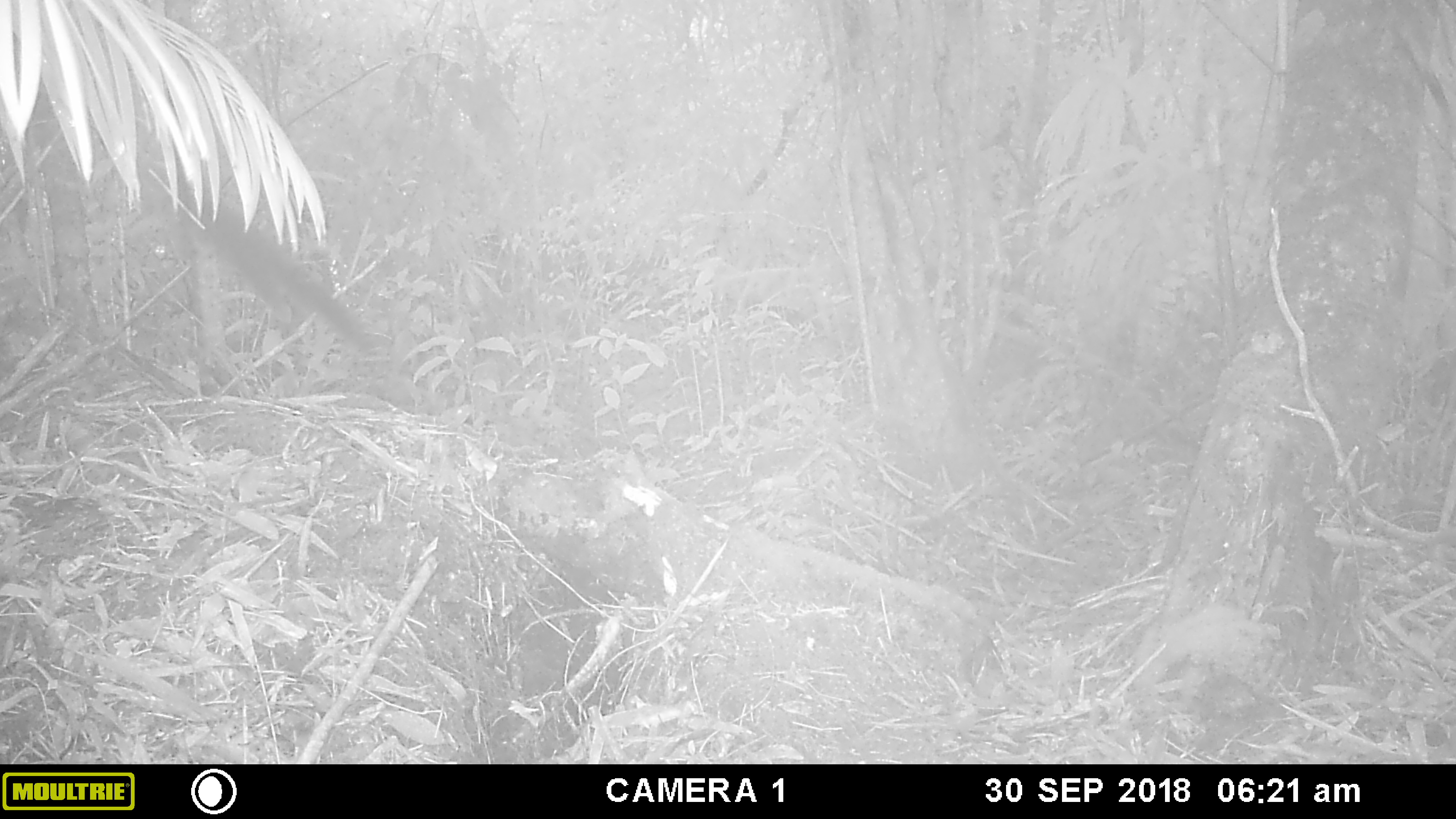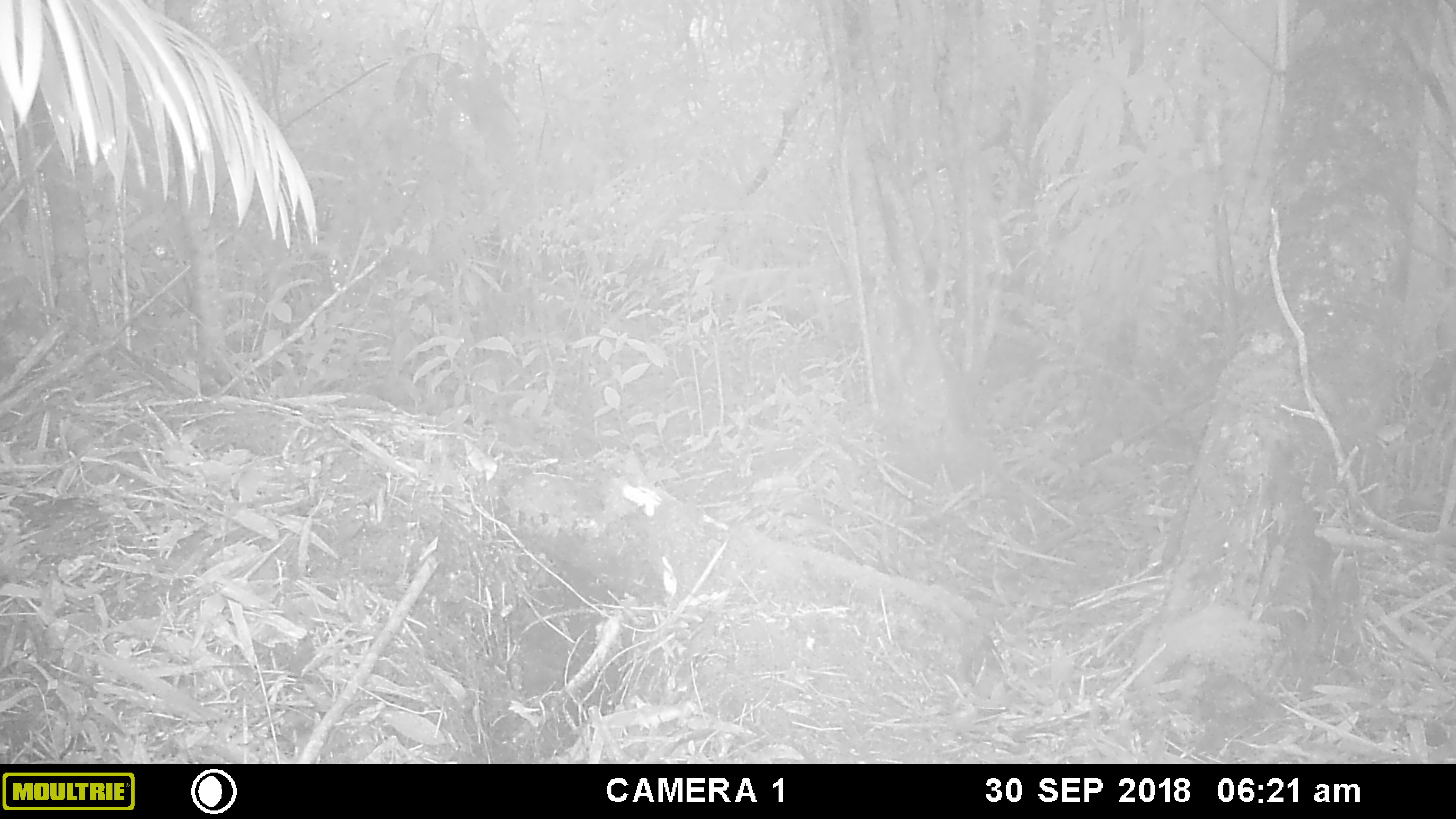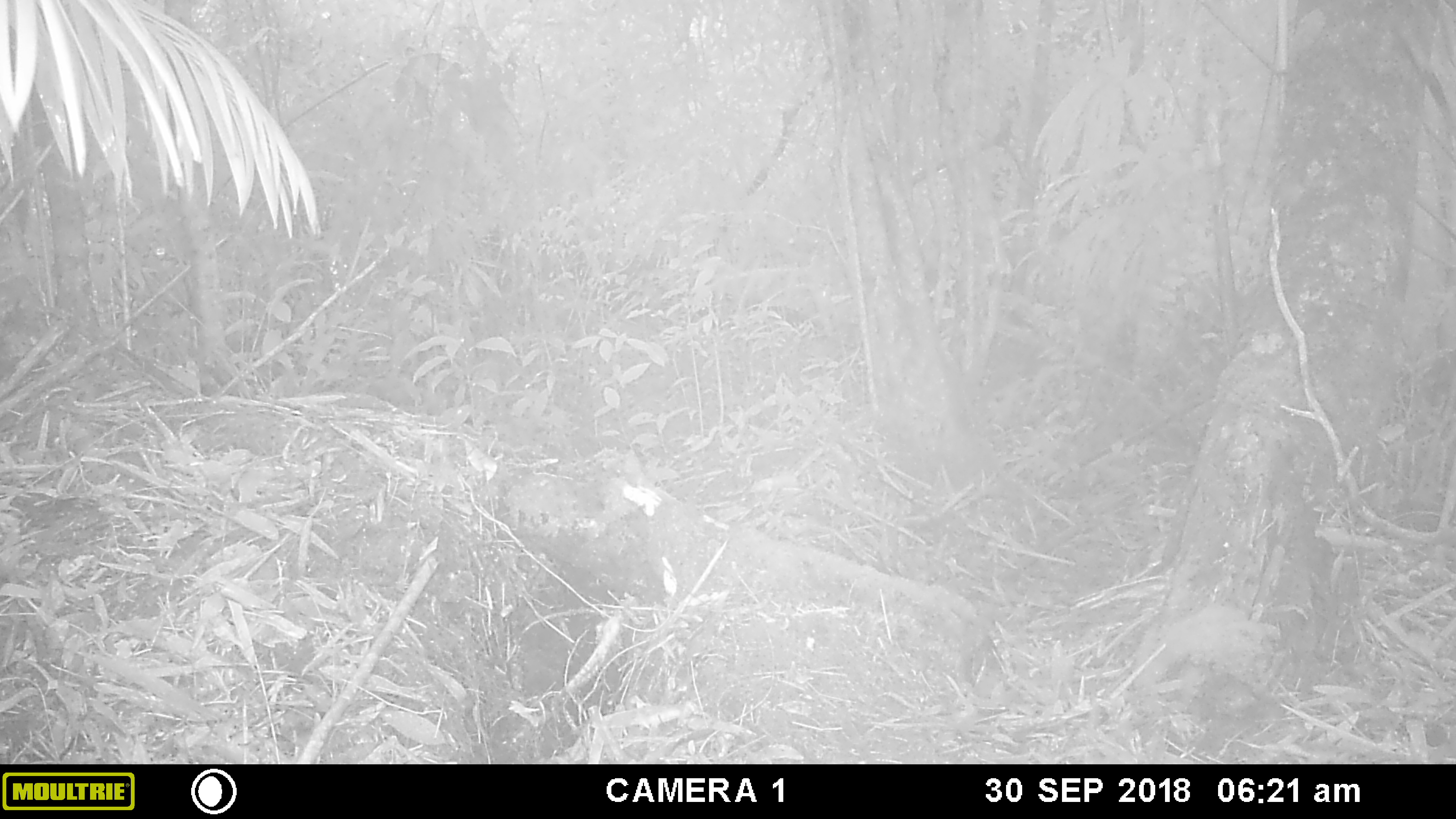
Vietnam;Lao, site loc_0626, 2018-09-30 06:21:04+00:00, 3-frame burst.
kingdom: Animalia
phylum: Chordata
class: Mammalia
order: Rodentia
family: Sciuridae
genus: Dremomys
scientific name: Dremomys rufigenis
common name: red-cheeked squirrel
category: red cheeked squirrel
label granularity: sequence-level